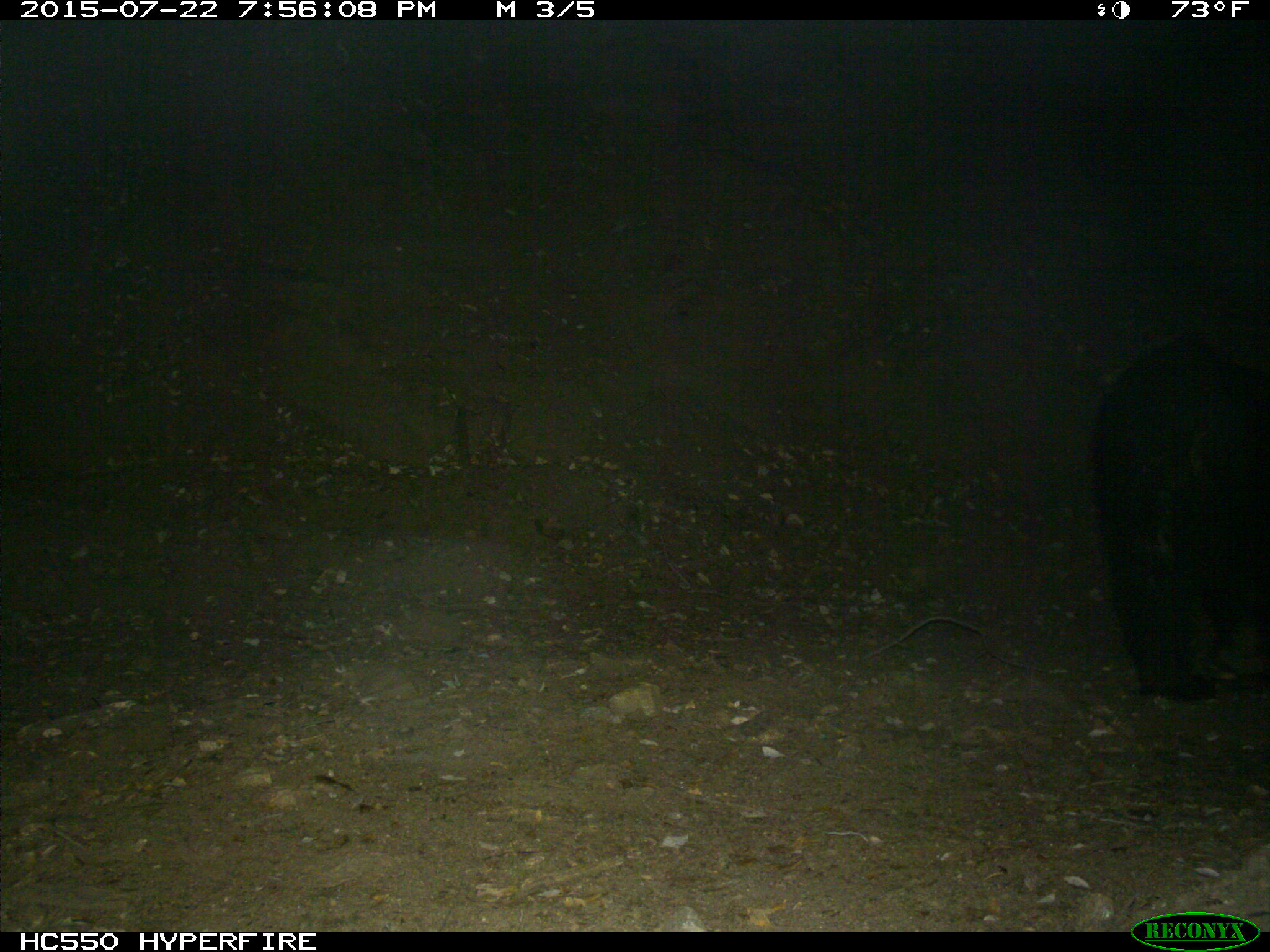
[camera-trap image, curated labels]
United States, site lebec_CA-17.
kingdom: Animalia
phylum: Chordata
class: Mammalia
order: Carnivora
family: Ursidae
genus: Ursus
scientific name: Ursus americanus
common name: american black bear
Ursus americanus (american black bear).